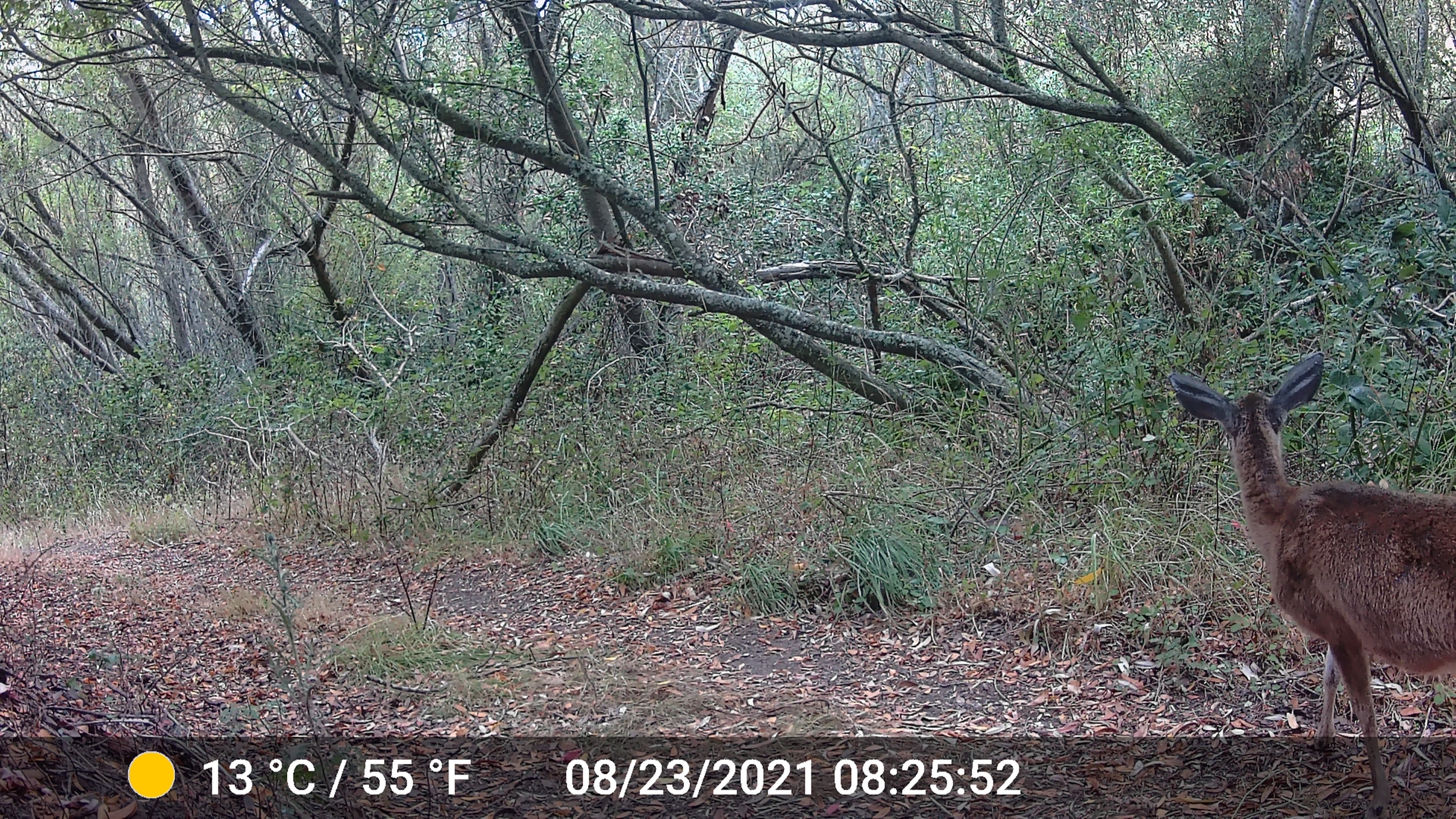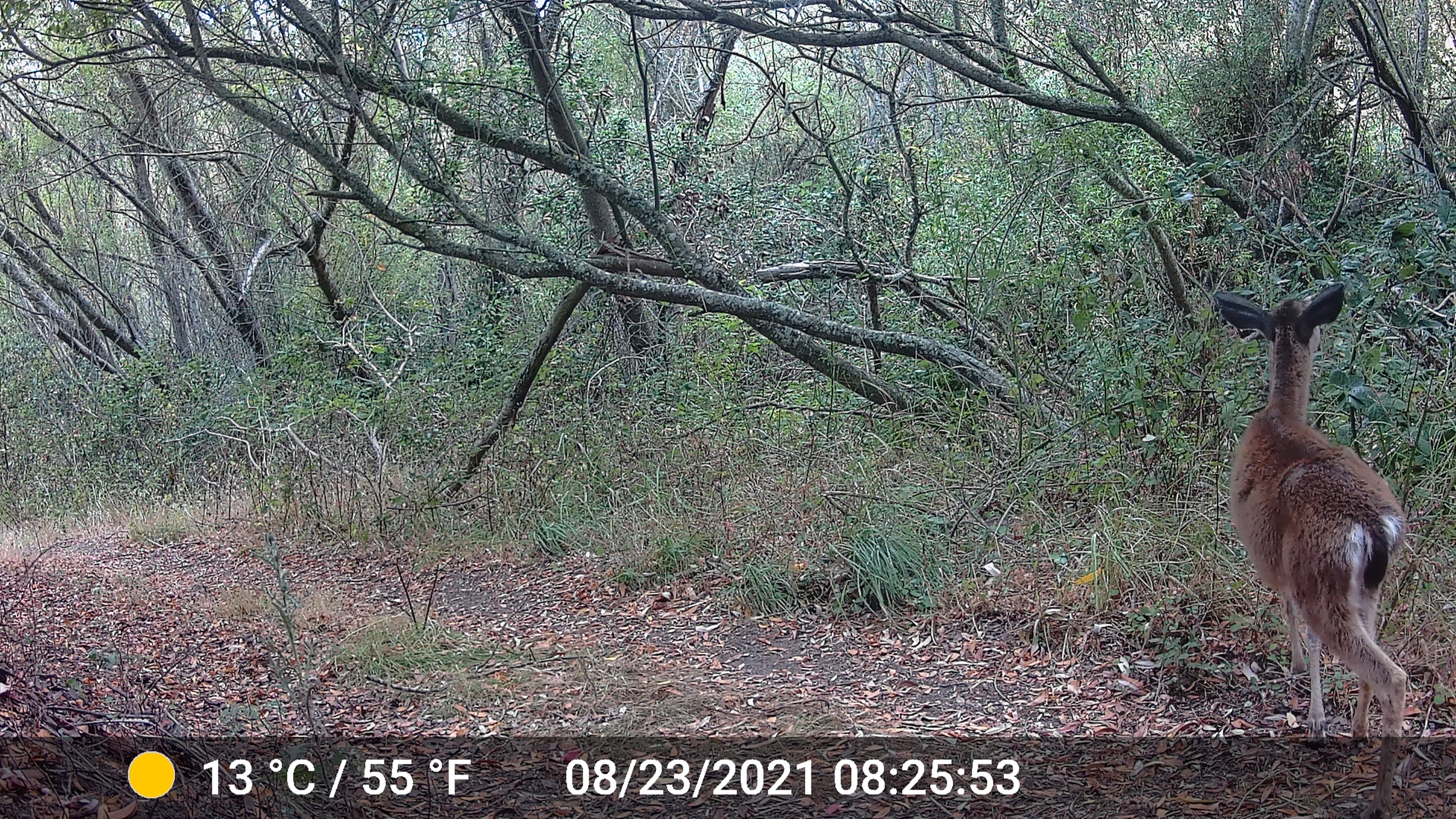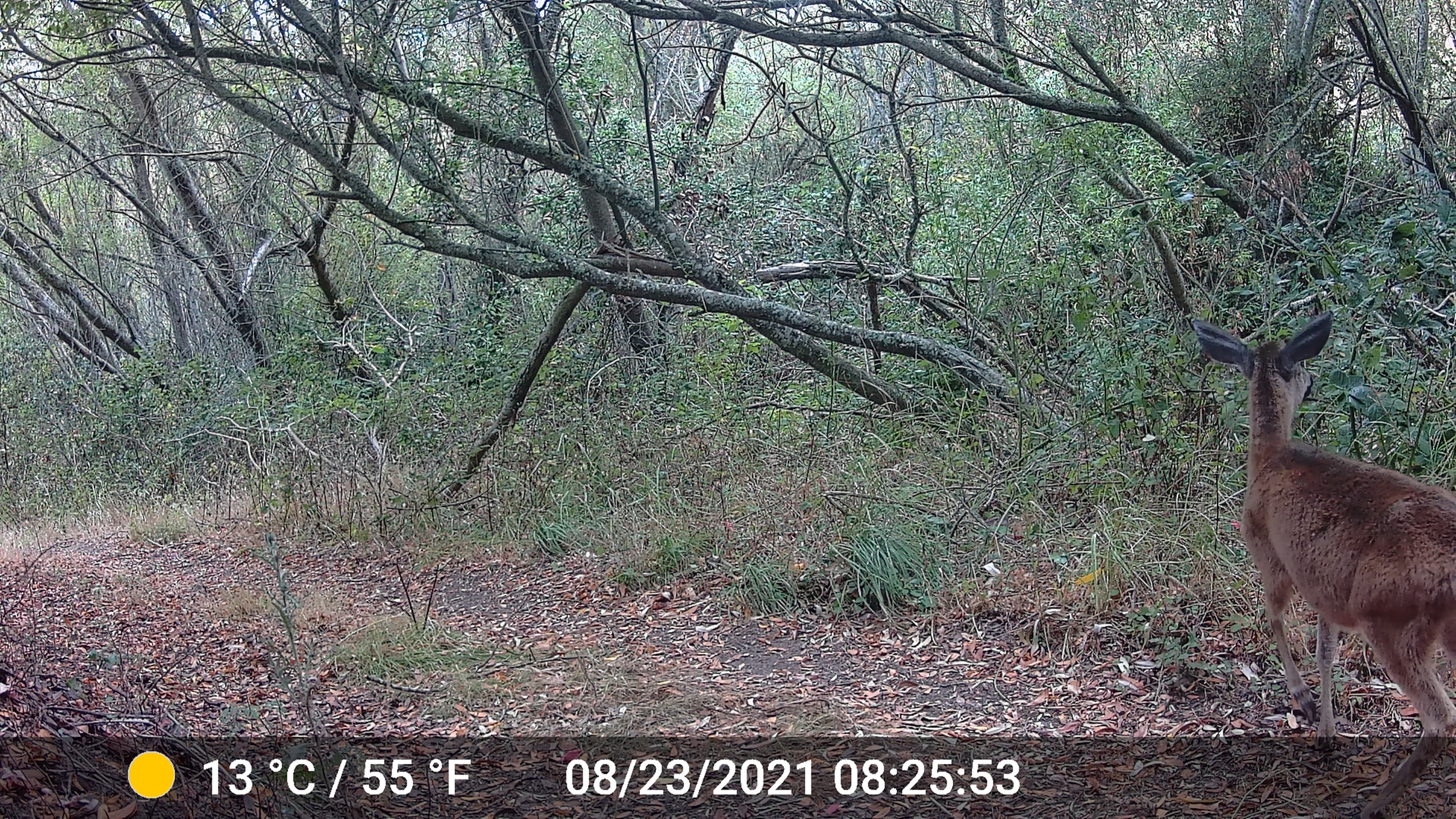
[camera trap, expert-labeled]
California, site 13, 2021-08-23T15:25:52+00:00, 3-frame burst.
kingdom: Animalia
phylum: Chordata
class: Mammalia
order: Artiodactyla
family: Cervidae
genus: Odocoileus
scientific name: Odocoileus hemionus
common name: mule deer